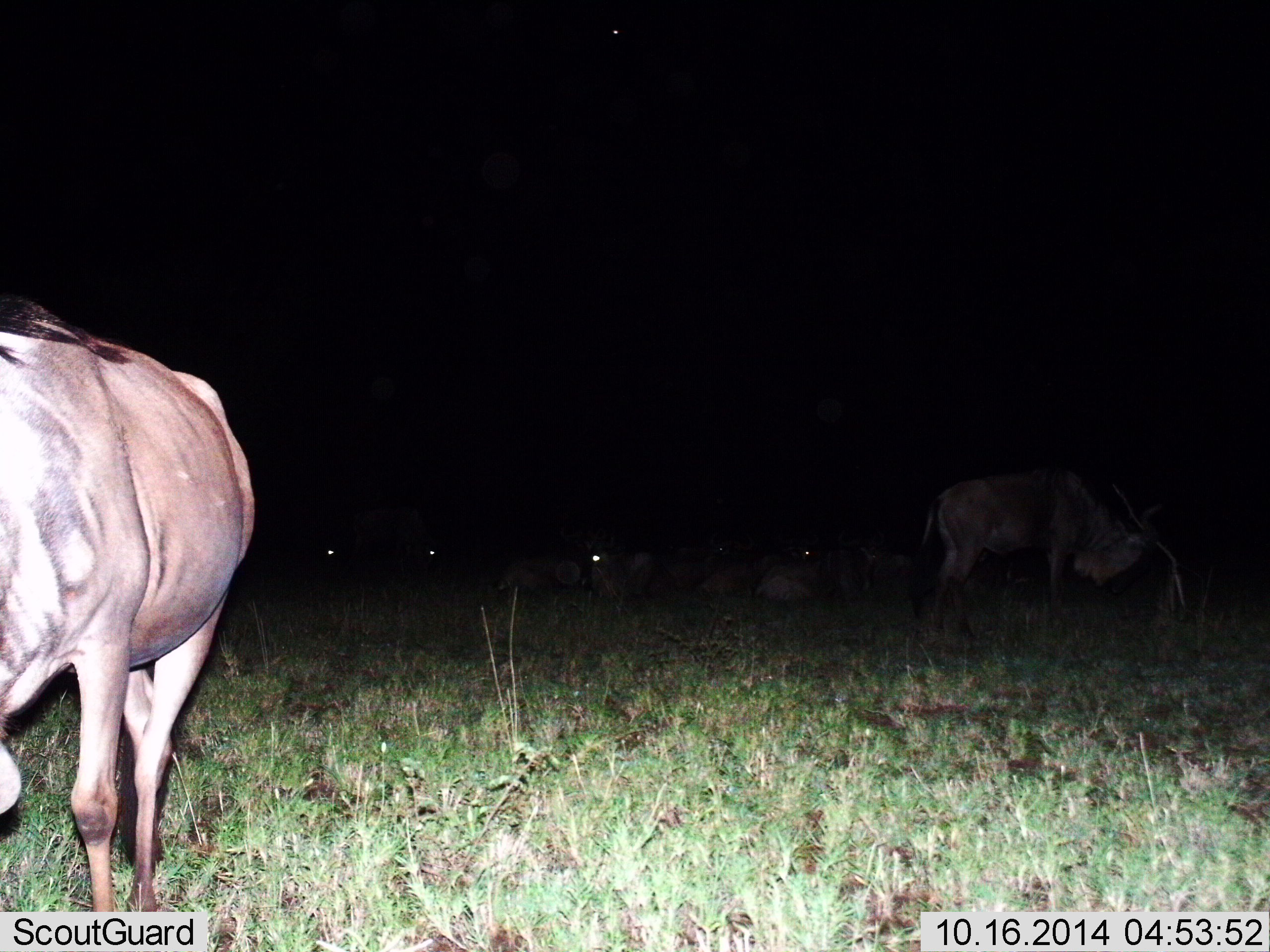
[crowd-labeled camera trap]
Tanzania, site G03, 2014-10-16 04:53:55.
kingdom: Animalia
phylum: Chordata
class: Mammalia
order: Artiodactyla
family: Bovidae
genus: Connochaetes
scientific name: Connochaetes taurinus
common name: blue wildebeest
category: wildebeest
Wildebeest (blue wildebeest) (Connochaetes taurinus), count 7. Behavior (volunteer vote fractions): standing 90%, resting 60%, moving 0%, interacting 0%. Young present (vote fraction): 0%. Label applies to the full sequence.